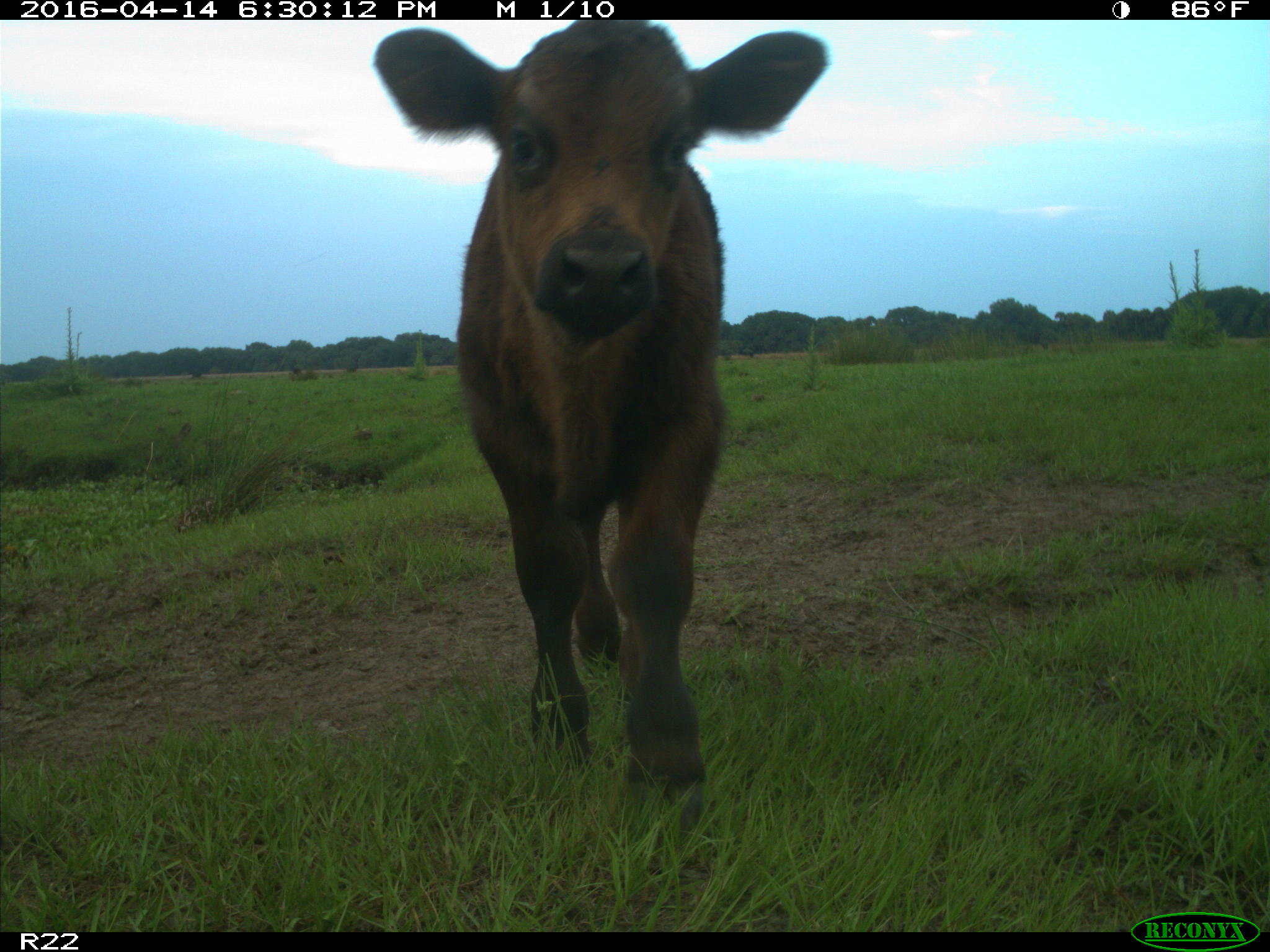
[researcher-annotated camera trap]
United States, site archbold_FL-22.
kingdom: Animalia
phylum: Chordata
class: Mammalia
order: Artiodactyla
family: Bovidae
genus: Bos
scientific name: Bos taurus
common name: domestic cow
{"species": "Bos taurus (domestic cow)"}